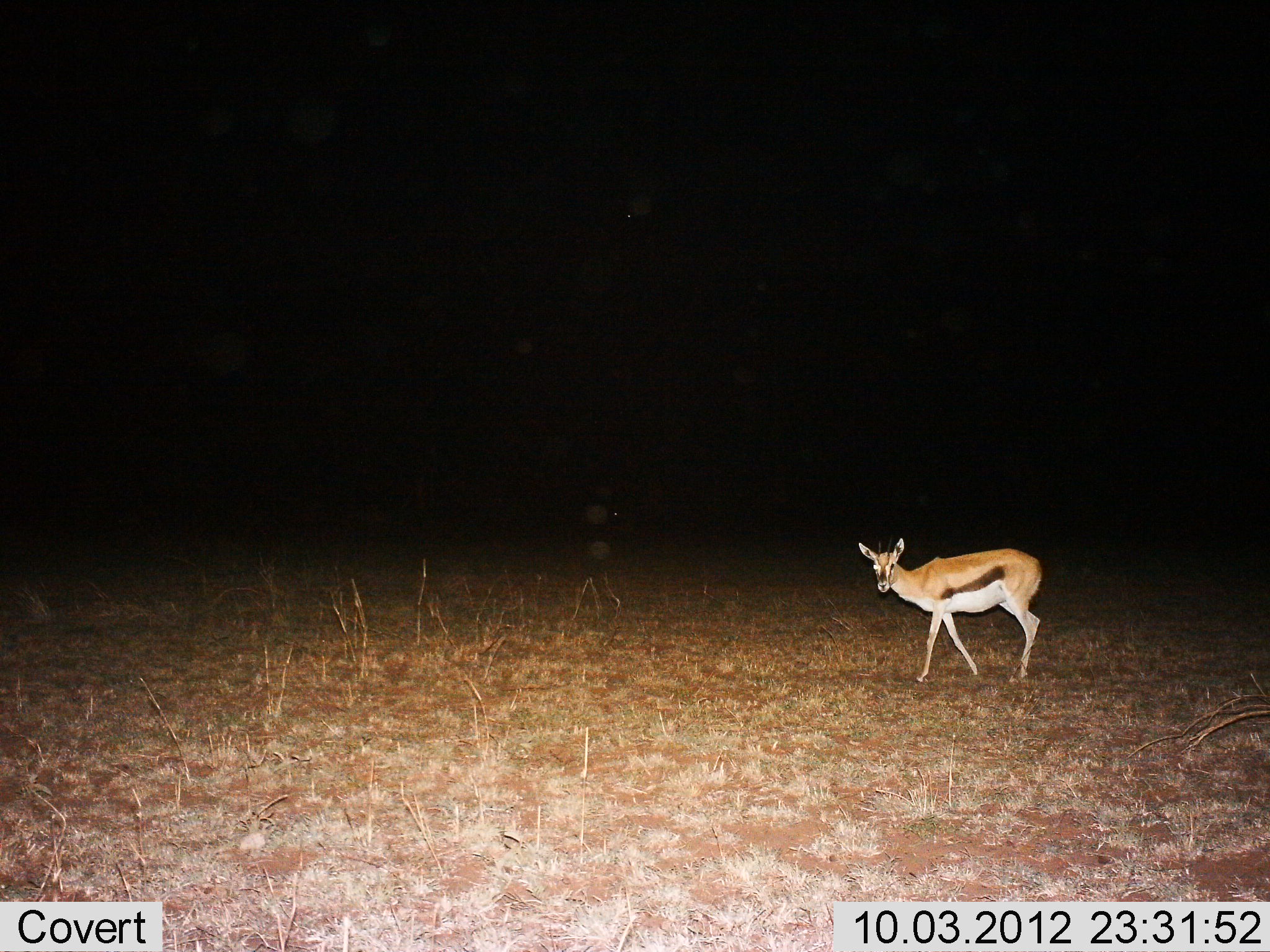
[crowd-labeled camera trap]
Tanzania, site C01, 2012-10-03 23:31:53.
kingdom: Animalia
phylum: Chordata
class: Mammalia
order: Artiodactyla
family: Bovidae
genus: Eudorcas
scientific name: Eudorcas thomsonii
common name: thomson's gazelle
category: gazellethomsons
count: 1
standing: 30%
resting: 0%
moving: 70%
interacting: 0%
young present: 0%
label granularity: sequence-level